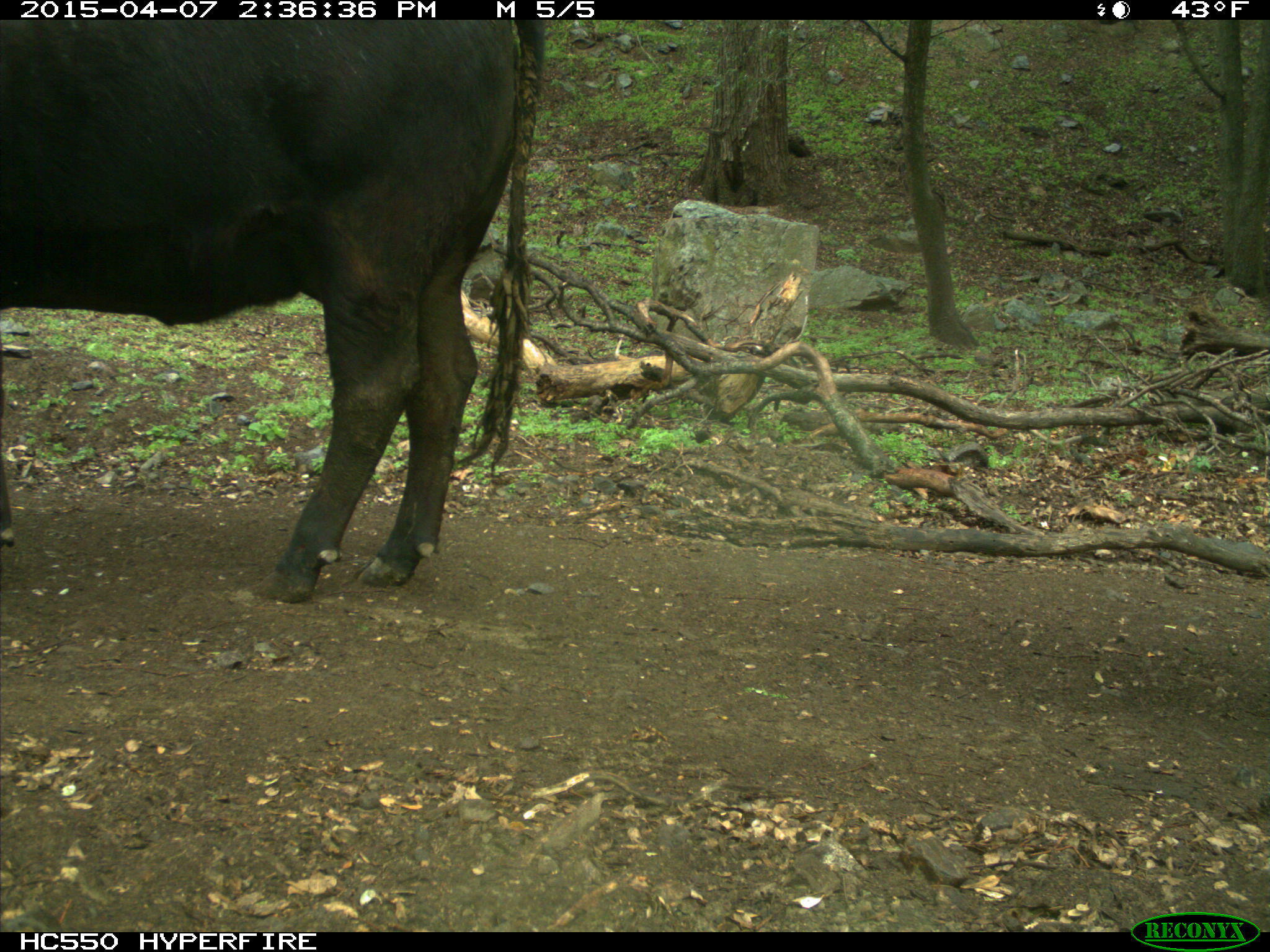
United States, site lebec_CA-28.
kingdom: Animalia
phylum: Chordata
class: Mammalia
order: Artiodactyla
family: Bovidae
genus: Bos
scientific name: Bos taurus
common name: domestic cow